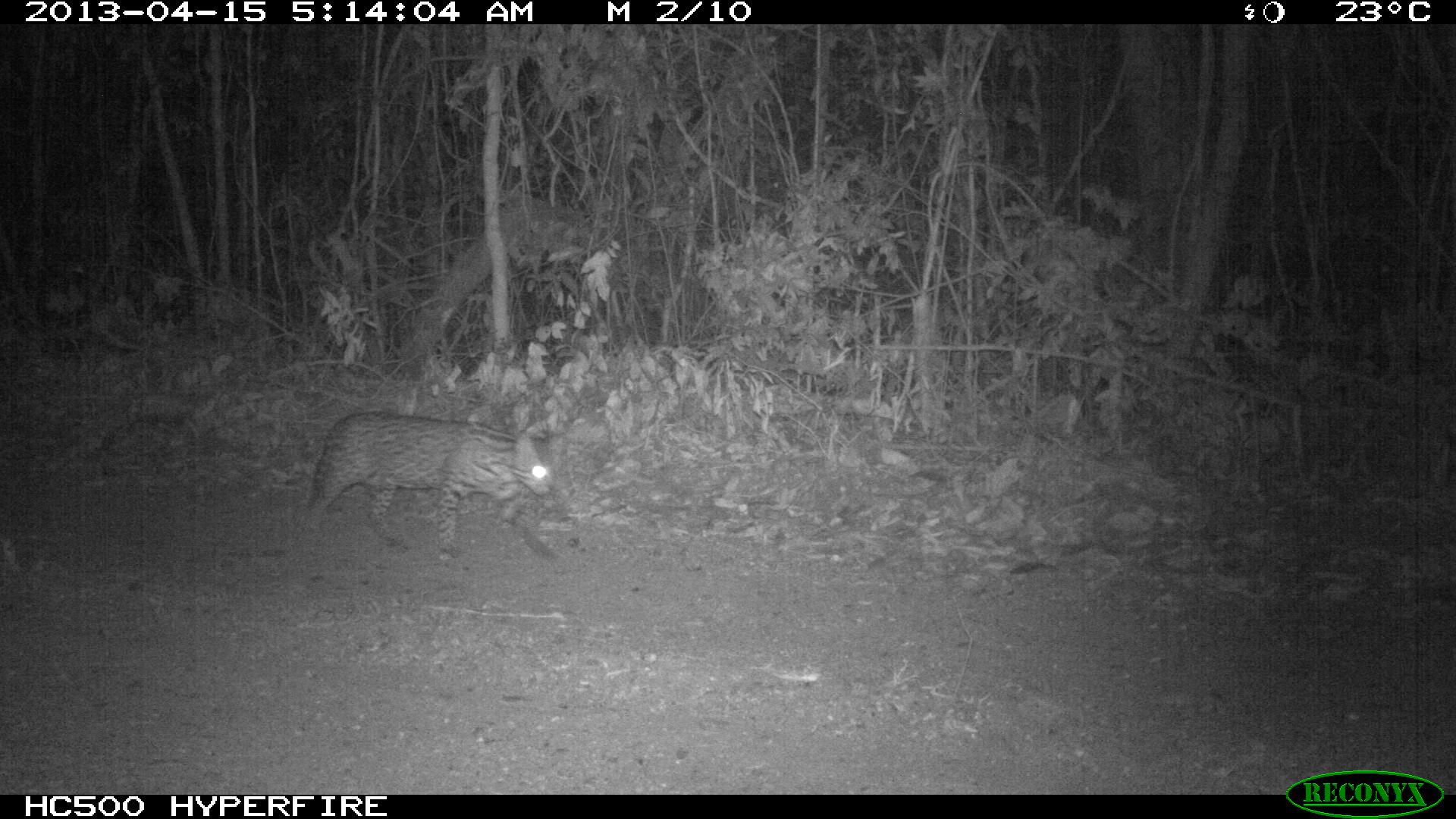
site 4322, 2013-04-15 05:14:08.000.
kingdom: Animalia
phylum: Chordata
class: Mammalia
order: Carnivora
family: Felidae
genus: Leopardus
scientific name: Leopardus pardalis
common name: ocelot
Leopardus pardalis (ocelot), count 1.